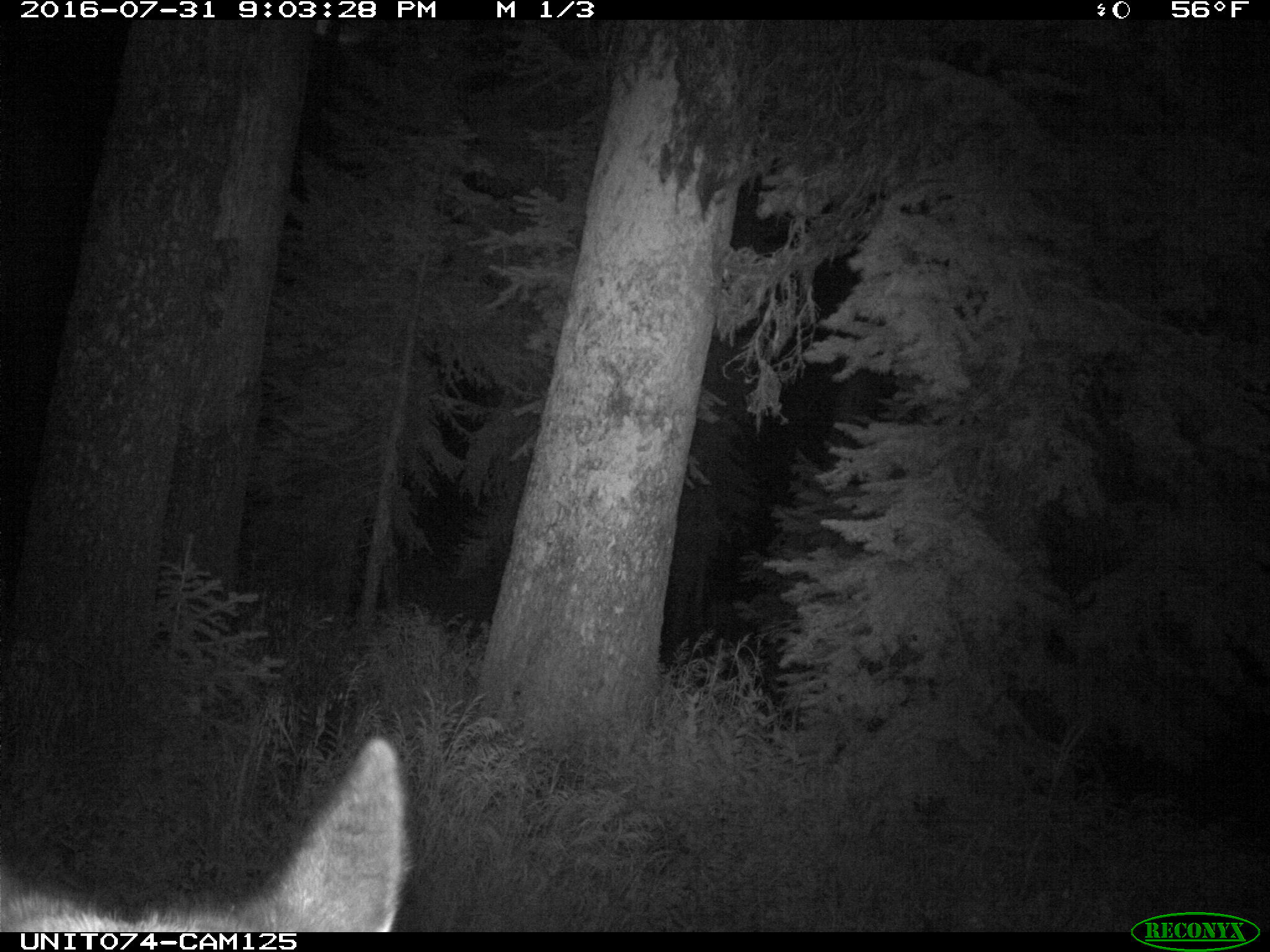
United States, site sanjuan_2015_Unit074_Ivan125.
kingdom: Animalia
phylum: Chordata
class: Mammalia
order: Artiodactyla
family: Cervidae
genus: Cervus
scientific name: Cervus elaphus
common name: red deer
Cervus elaphus (red deer).